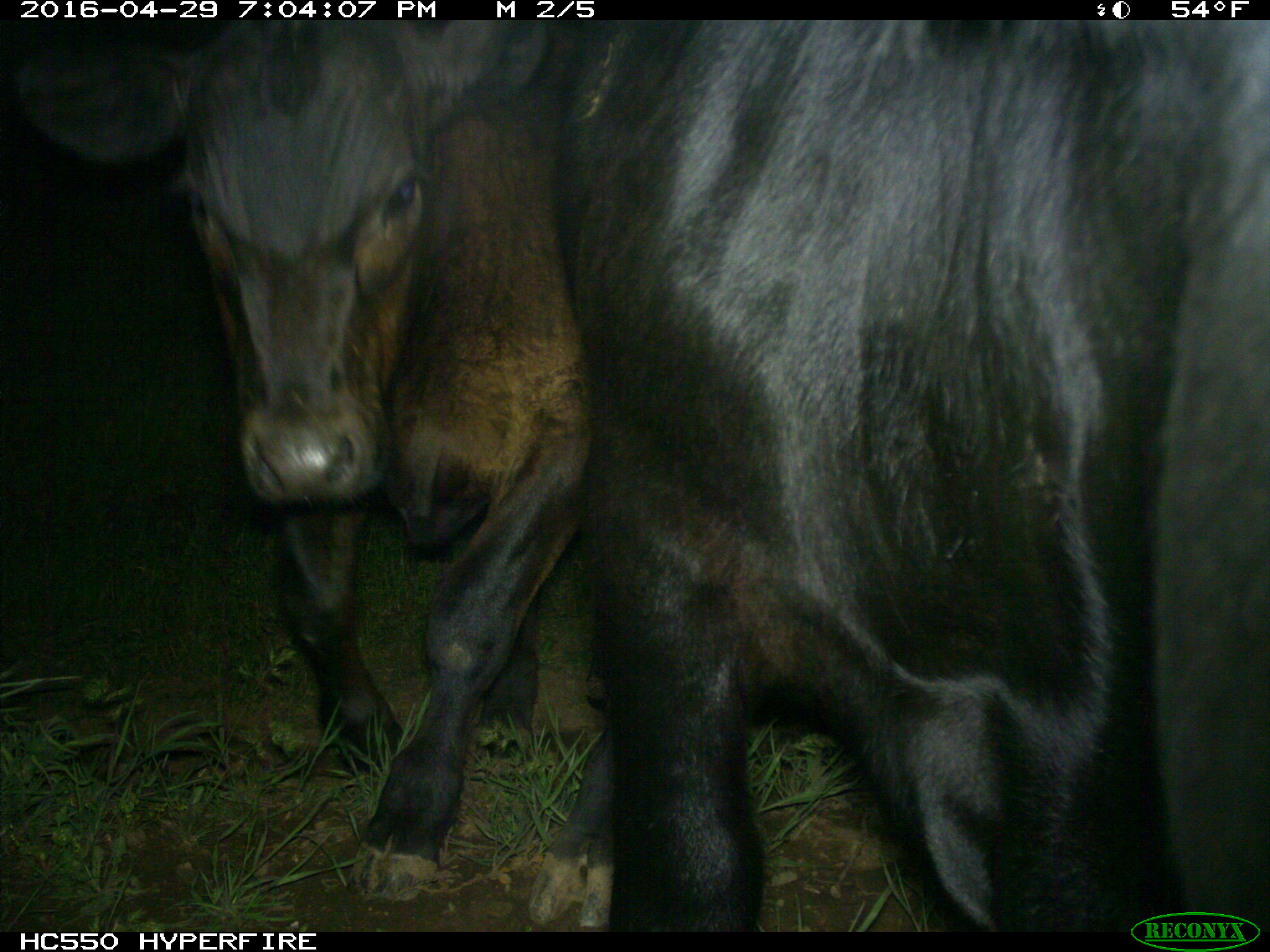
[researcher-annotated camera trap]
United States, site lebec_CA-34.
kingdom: Animalia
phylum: Chordata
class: Mammalia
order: Artiodactyla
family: Bovidae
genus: Bos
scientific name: Bos taurus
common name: domestic cow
Bos taurus (domestic cow).